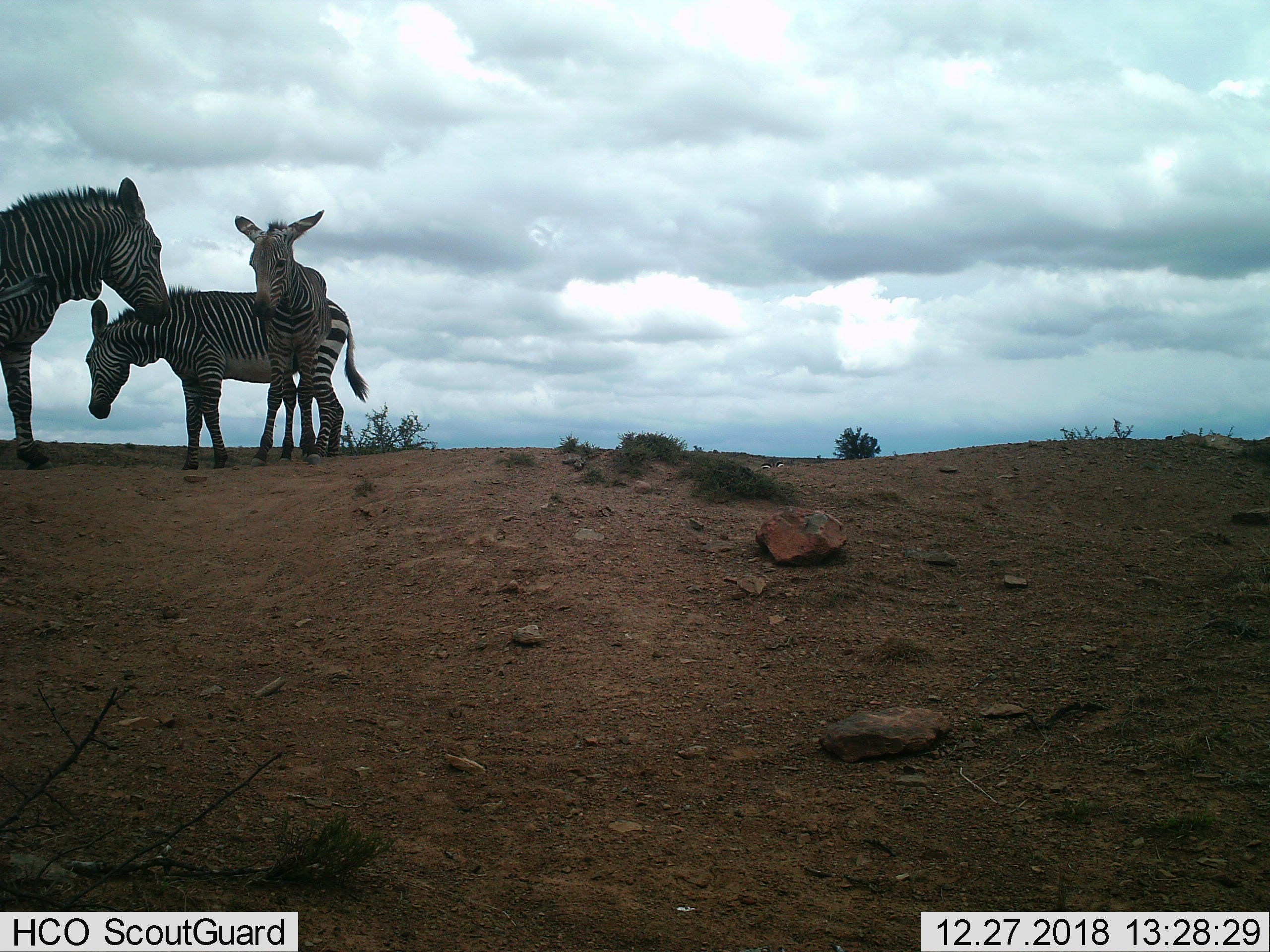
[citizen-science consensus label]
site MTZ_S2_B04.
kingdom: Animalia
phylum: Chordata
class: Mammalia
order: Perissodactyla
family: Equidae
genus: Equus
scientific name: Equus zebra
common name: mountain zebra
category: zebramountain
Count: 3.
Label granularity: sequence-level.